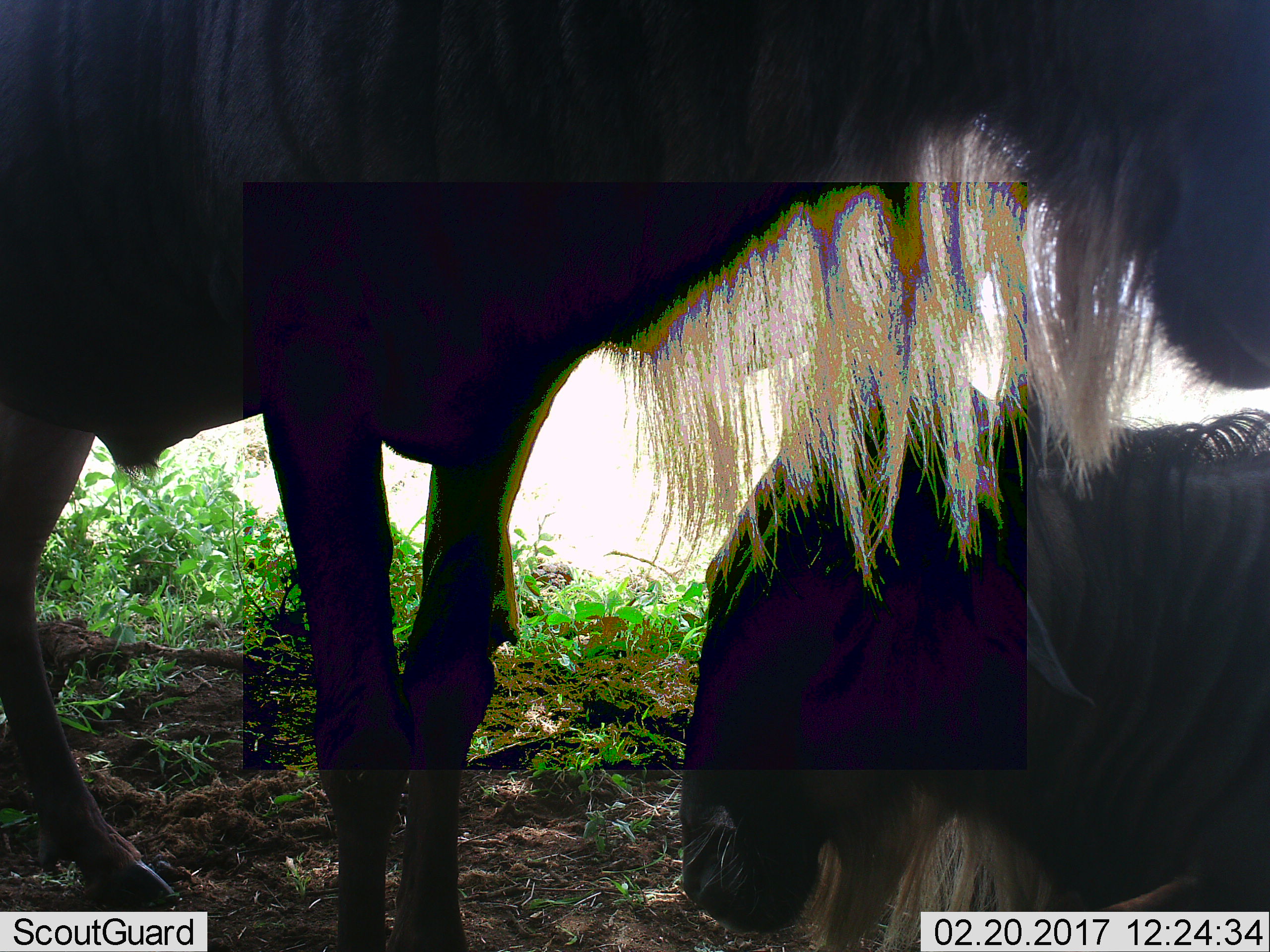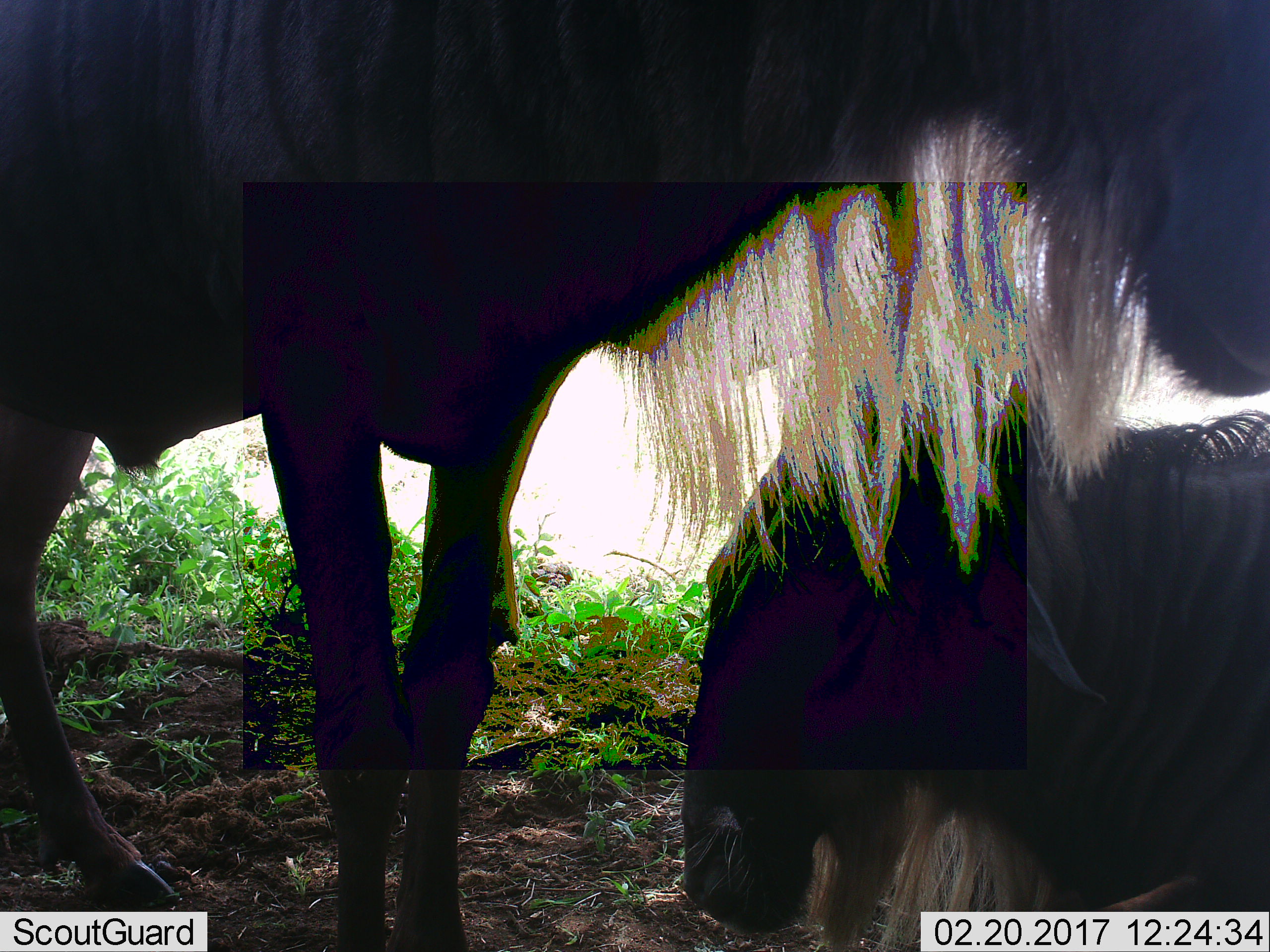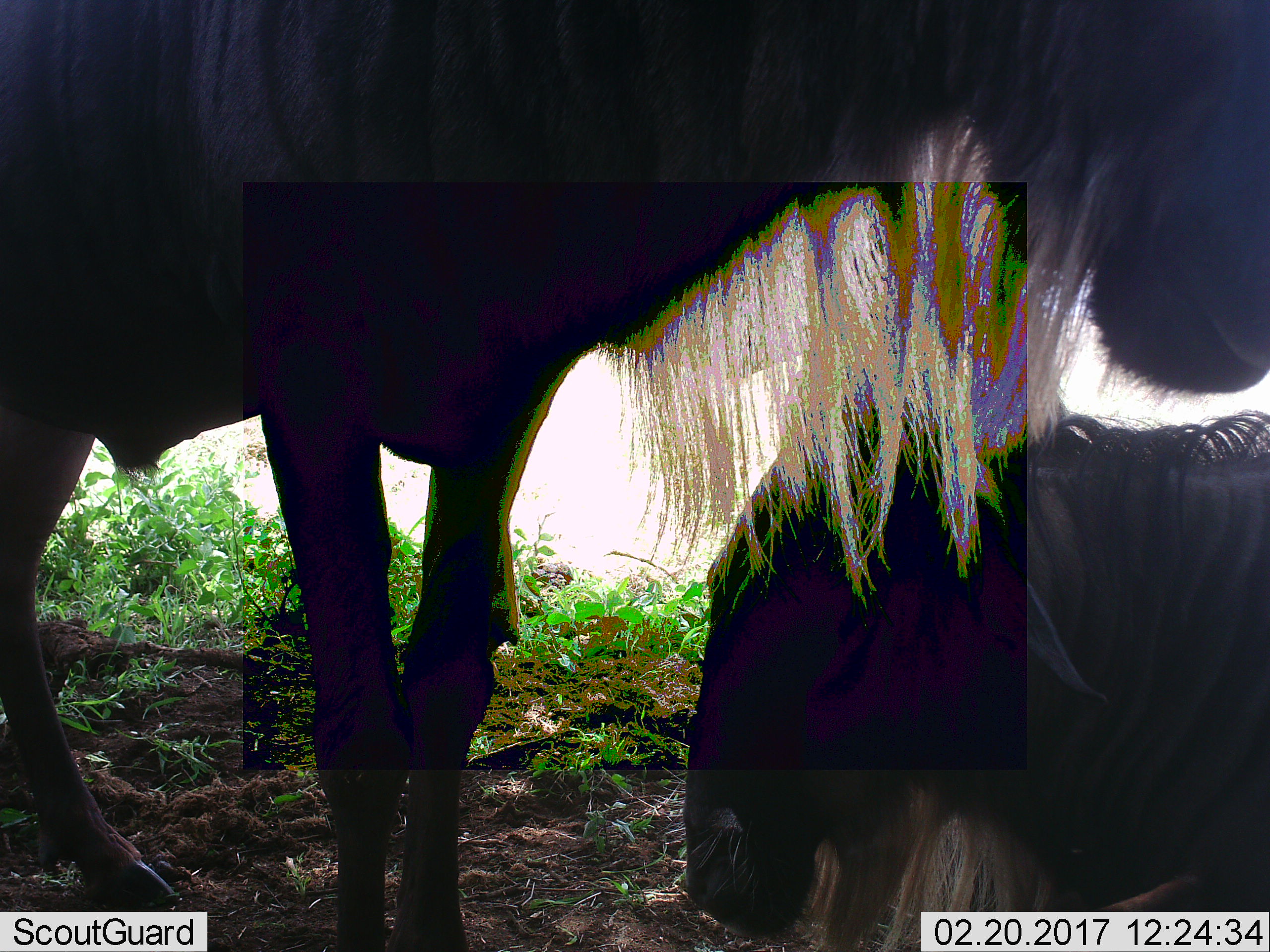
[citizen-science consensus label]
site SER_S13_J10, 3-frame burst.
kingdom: Animalia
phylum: Chordata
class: Mammalia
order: Artiodactyla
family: Bovidae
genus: Connochaetes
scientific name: Connochaetes taurinus taurinus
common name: blue wildebeest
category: wildebeestblue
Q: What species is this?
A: Wildebeestblue (blue wildebeest) (Connochaetes taurinus taurinus).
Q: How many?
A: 2.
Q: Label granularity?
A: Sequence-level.